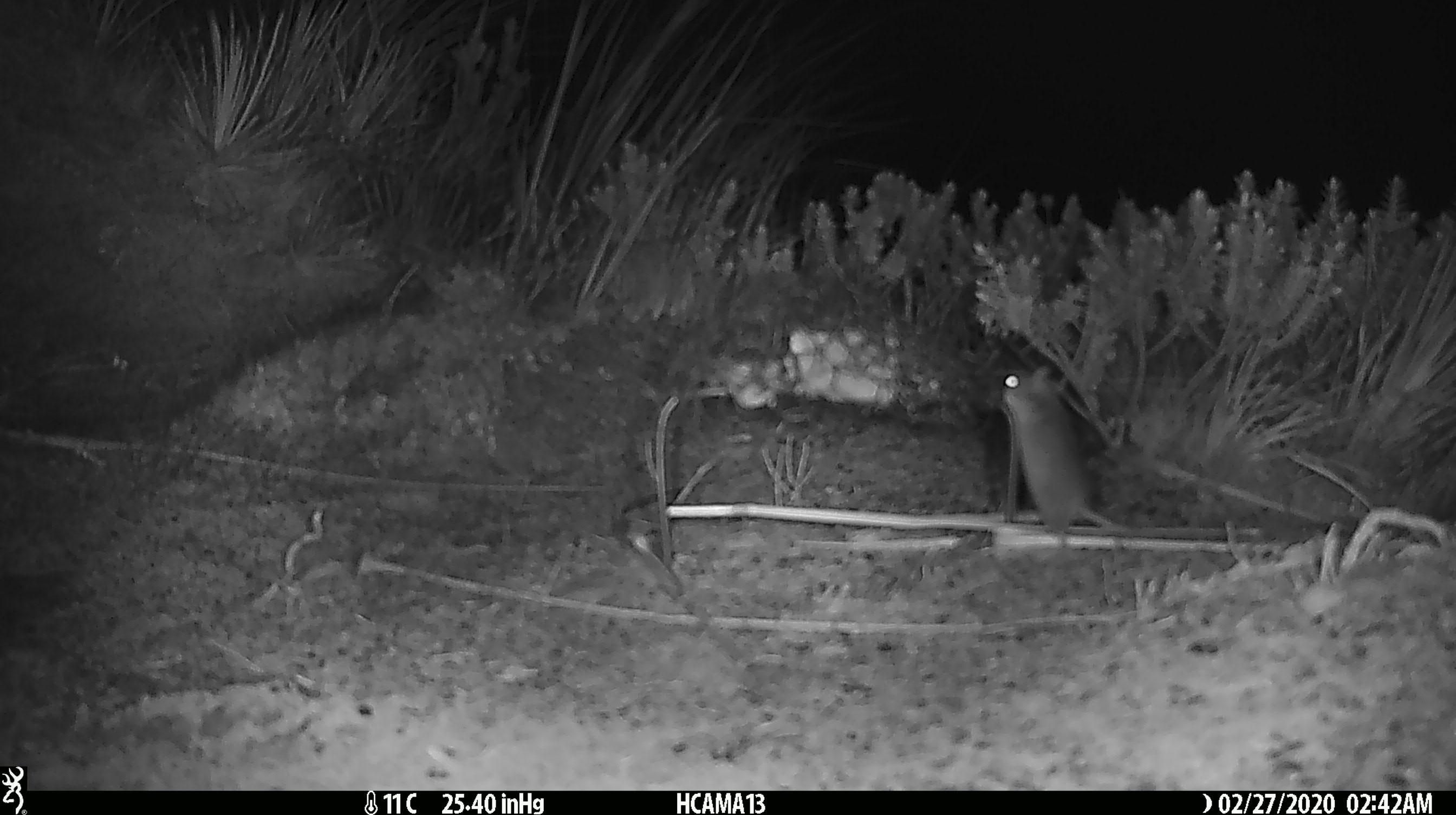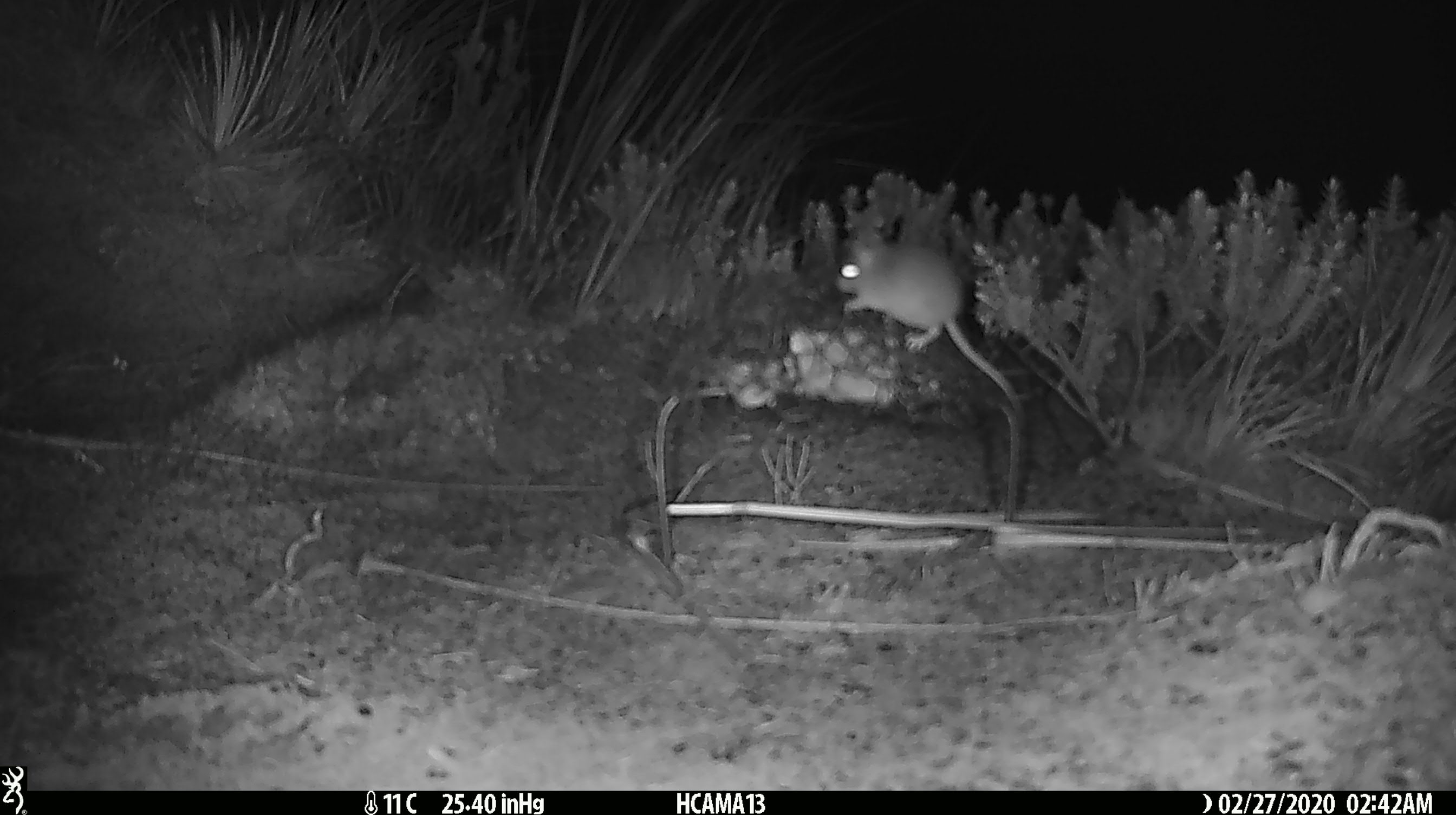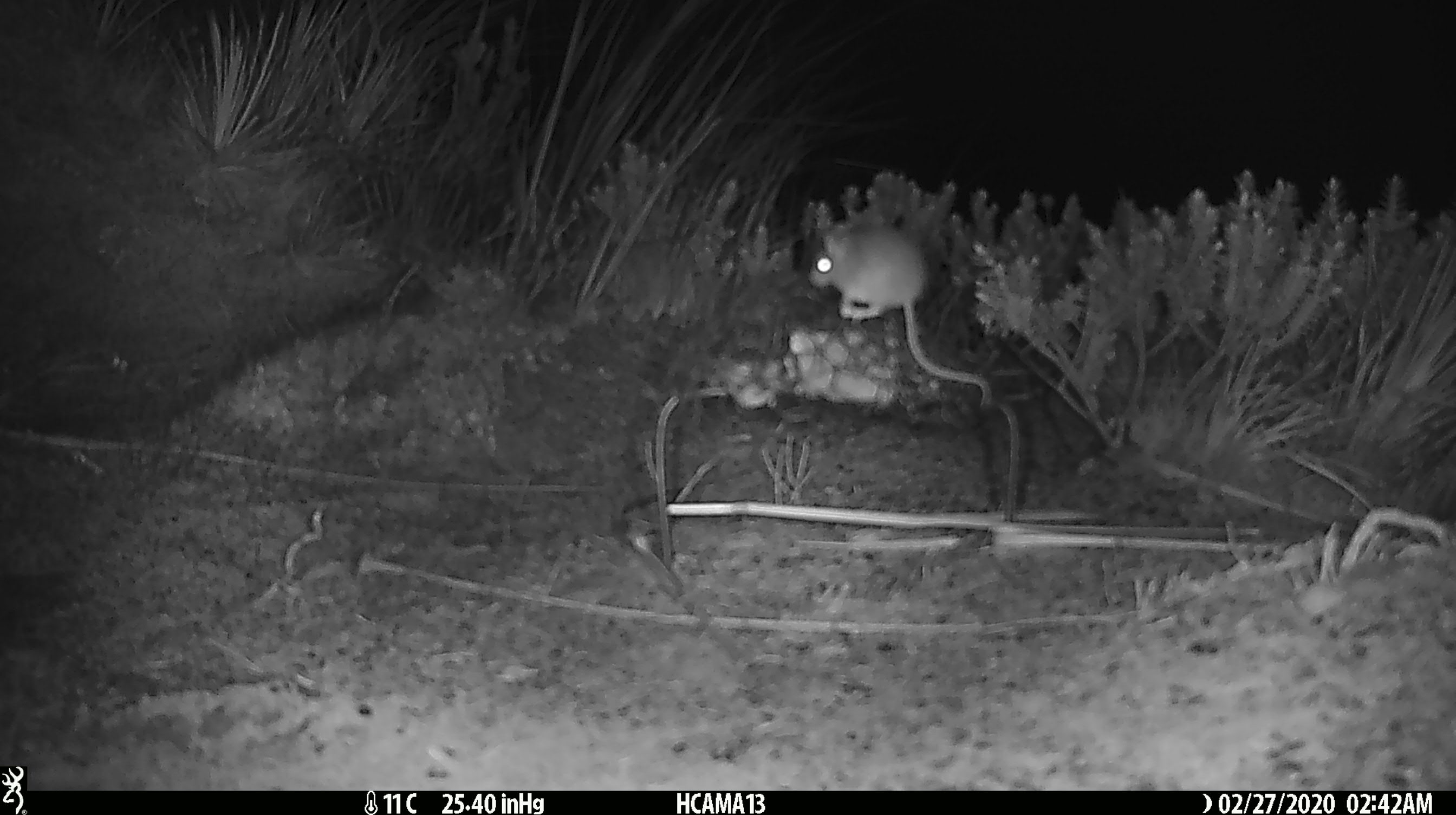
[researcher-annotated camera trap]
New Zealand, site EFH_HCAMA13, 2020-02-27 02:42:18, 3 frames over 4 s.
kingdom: Animalia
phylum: Chordata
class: Mammalia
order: Rodentia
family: Muridae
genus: Mus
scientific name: Mus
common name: mouse